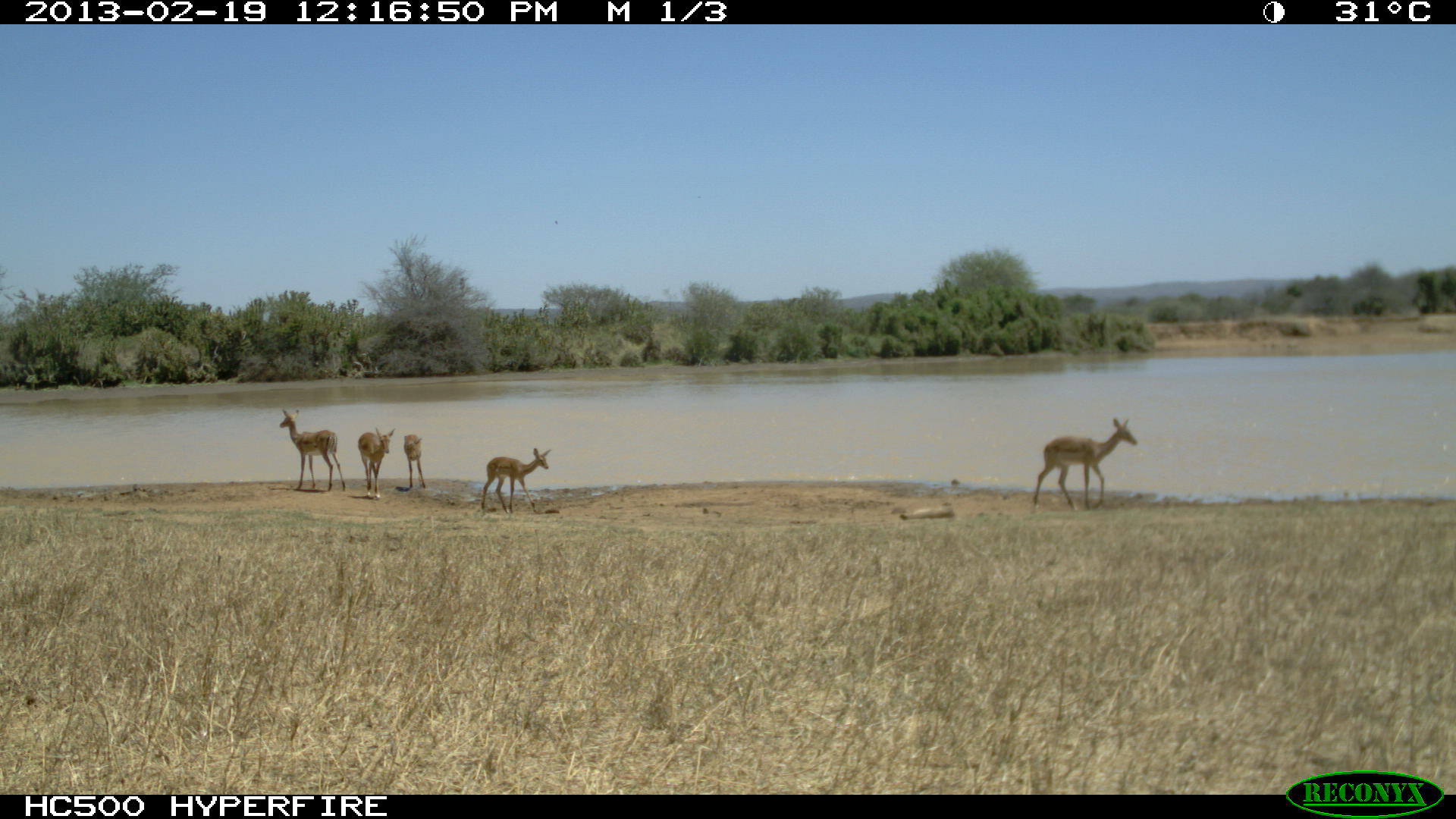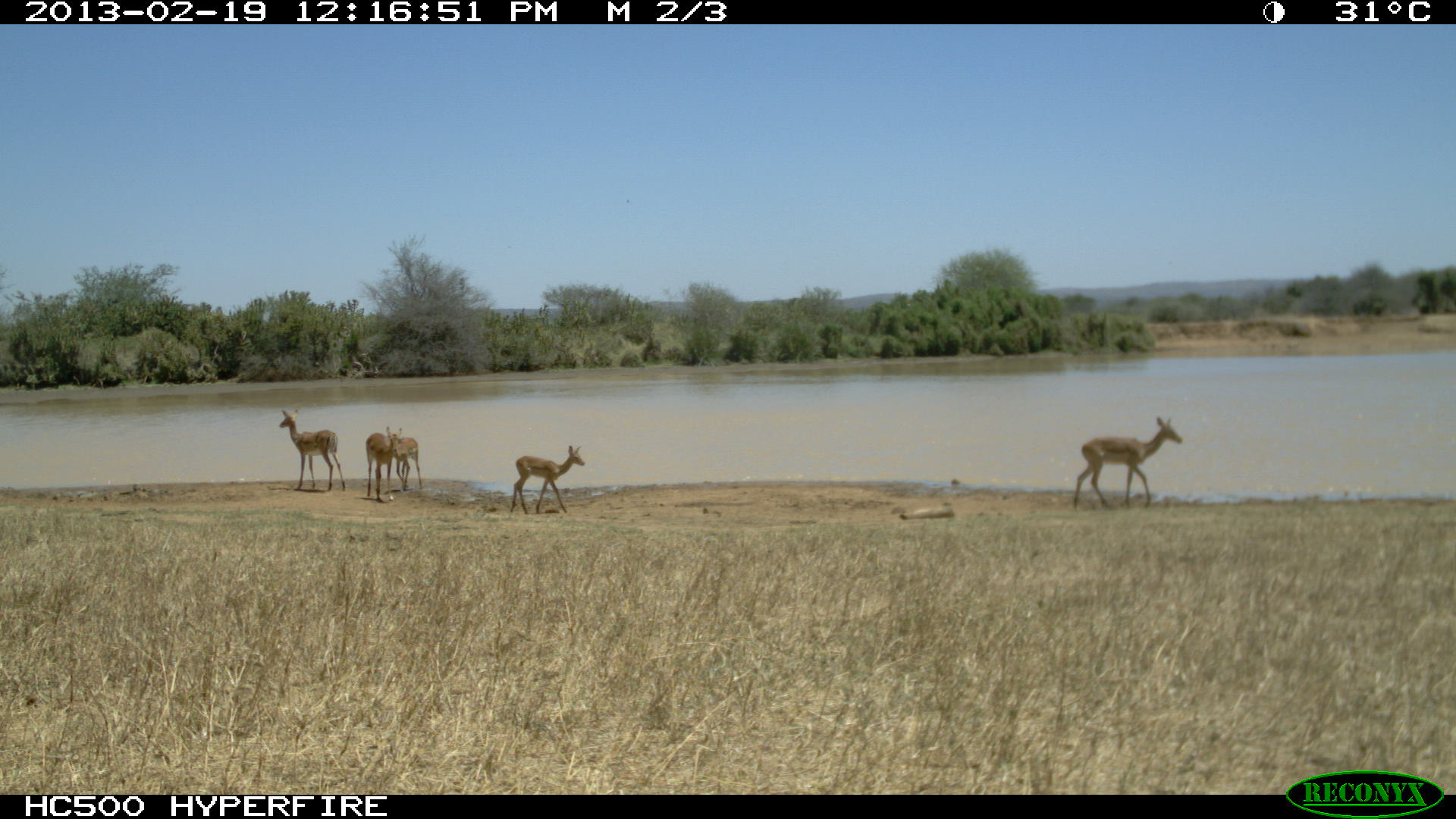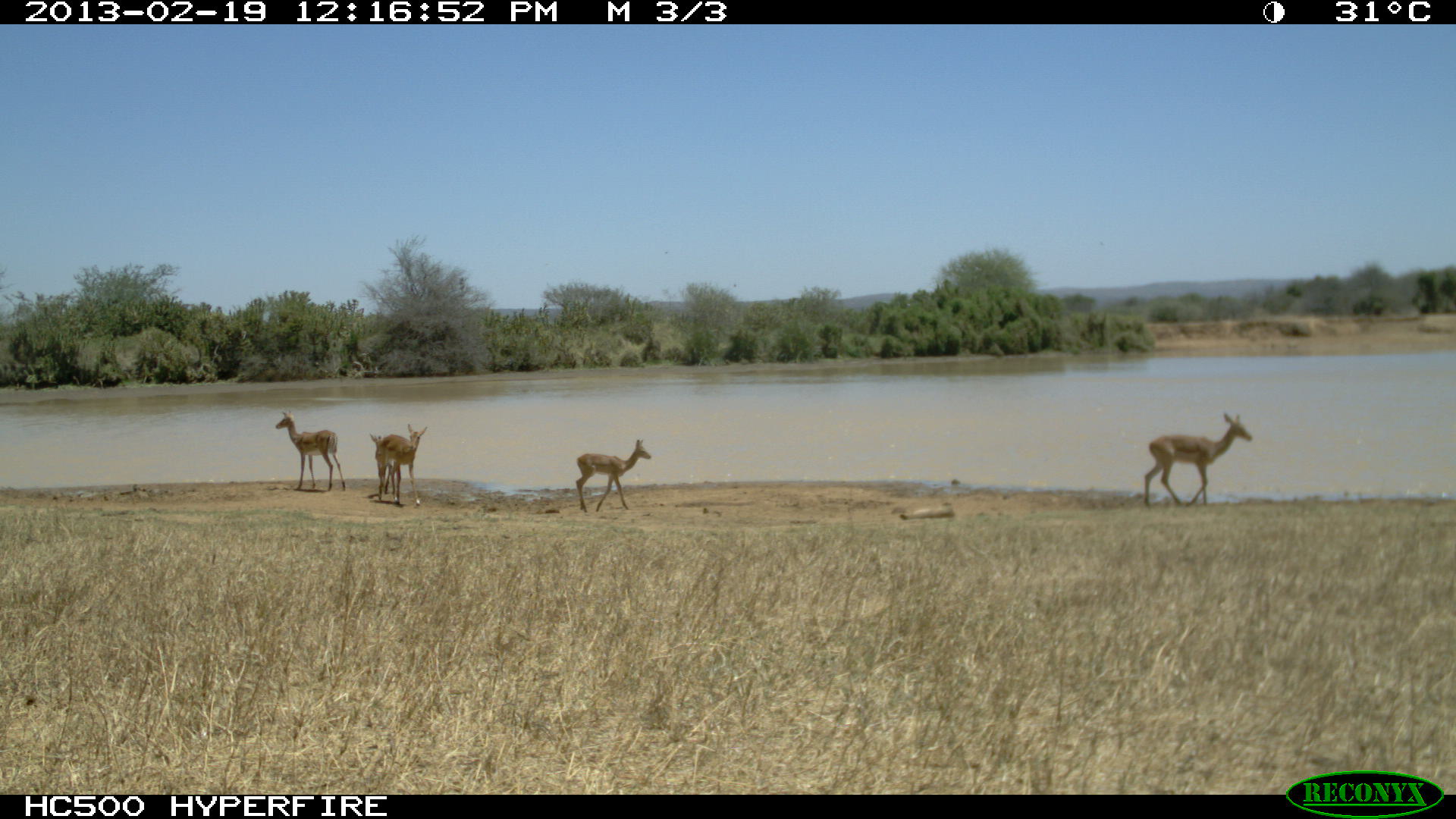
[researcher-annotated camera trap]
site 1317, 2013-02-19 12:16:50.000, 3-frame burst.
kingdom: Animalia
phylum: Chordata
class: Mammalia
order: Artiodactyla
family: Bovidae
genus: Aepyceros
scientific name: Aepyceros melampus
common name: impala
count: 2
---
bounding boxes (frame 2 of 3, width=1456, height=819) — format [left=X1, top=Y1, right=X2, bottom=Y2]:
aepyceros melampus: [left=1072, top=415, right=1183, bottom=509]; [left=279, top=408, right=348, bottom=491]; [left=509, top=442, right=585, bottom=515]; [left=365, top=425, right=402, bottom=501]; [left=389, top=433, right=422, bottom=491]